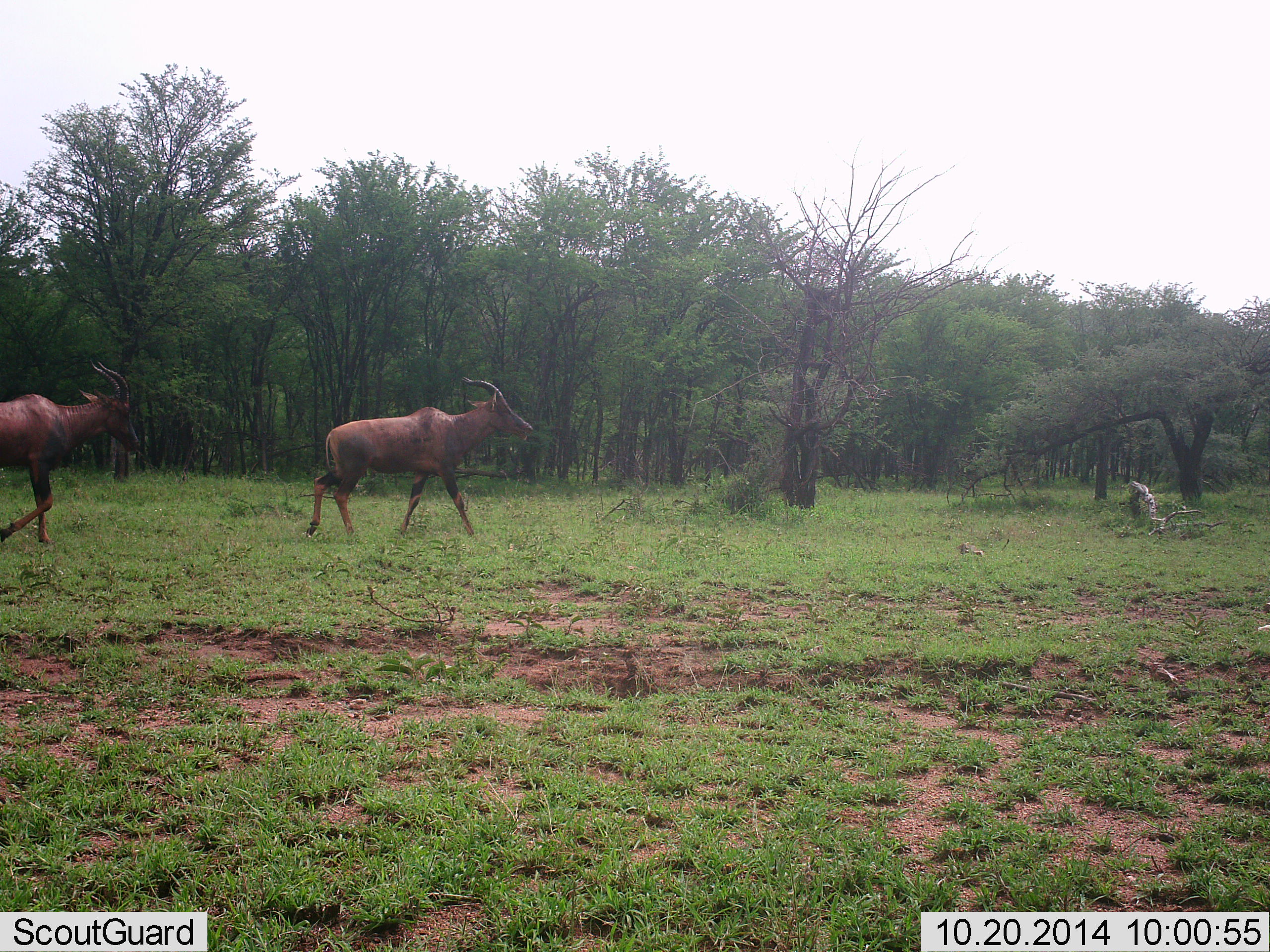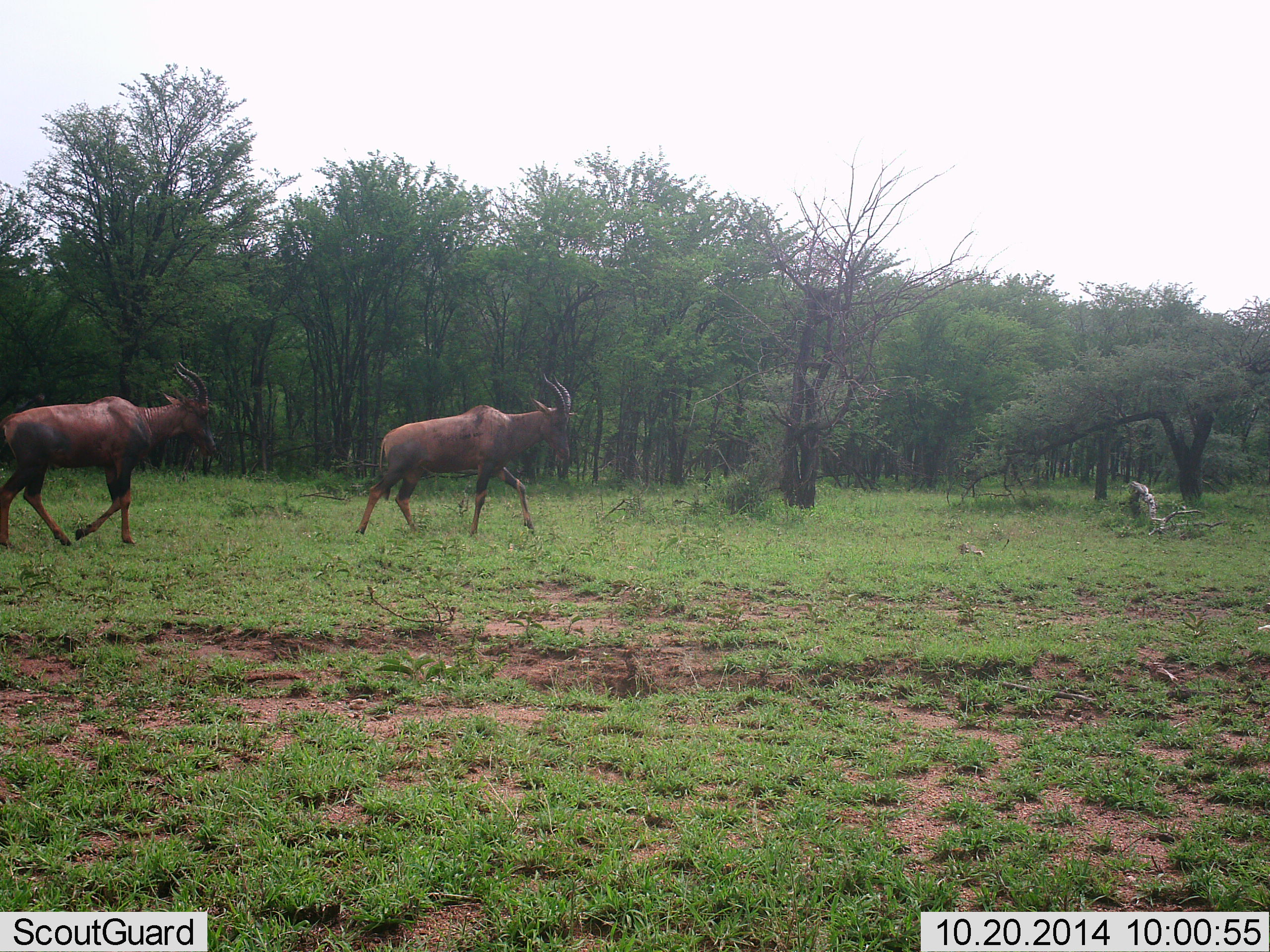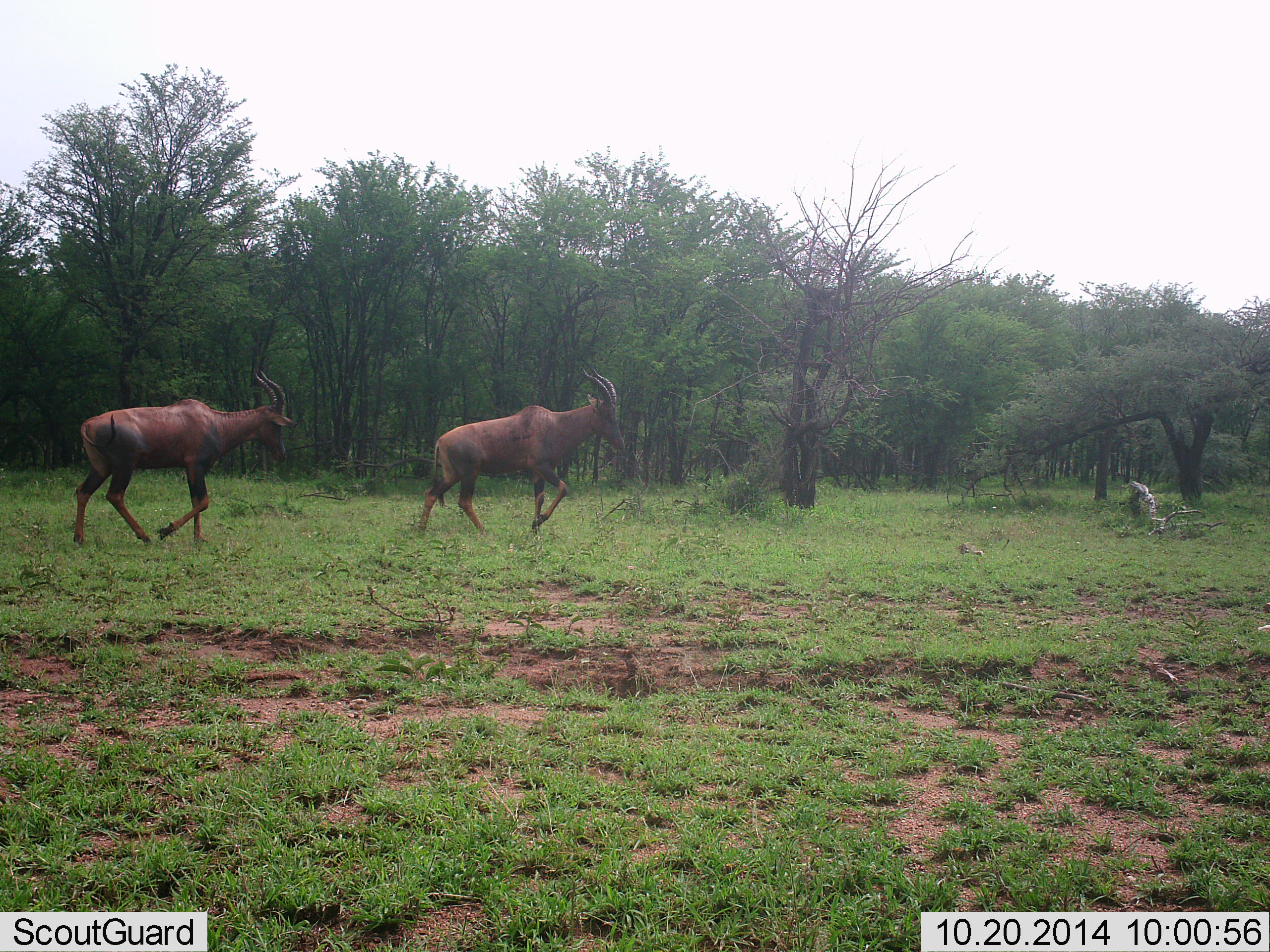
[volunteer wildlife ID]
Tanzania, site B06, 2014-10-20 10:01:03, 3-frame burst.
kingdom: Animalia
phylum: Chordata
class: Mammalia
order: Artiodactyla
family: Bovidae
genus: Damaliscus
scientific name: Damaliscus lunatus jimela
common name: topi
Topi (Damaliscus lunatus jimela), count 2. Behavior (volunteer vote fractions): standing 10%, resting 0%, moving 100%, interacting 0%. Young present (vote fraction): 0%. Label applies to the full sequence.